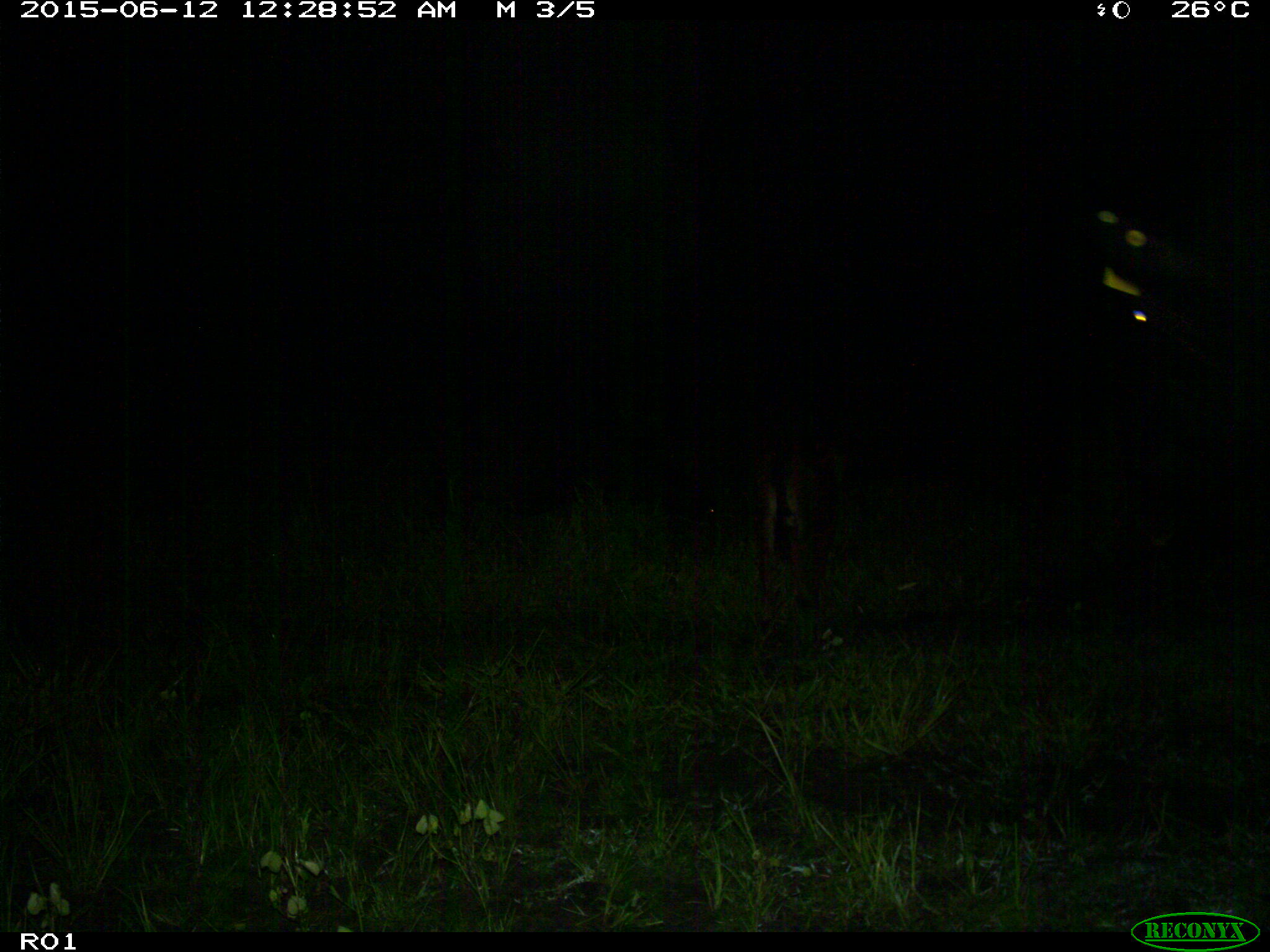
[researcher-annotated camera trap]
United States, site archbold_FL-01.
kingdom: Animalia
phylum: Chordata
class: Mammalia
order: Artiodactyla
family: Bovidae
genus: Bos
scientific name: Bos taurus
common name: domestic cow